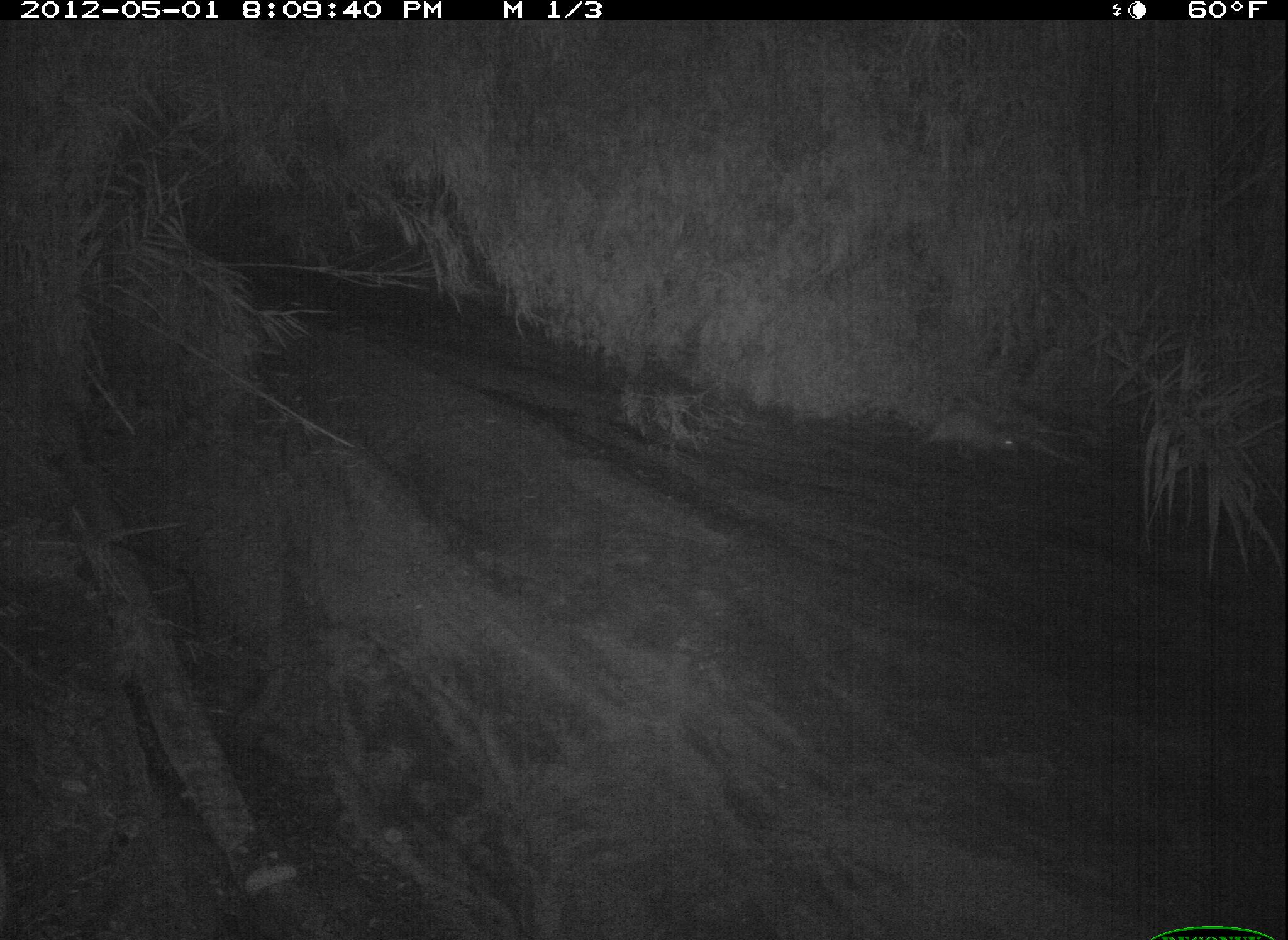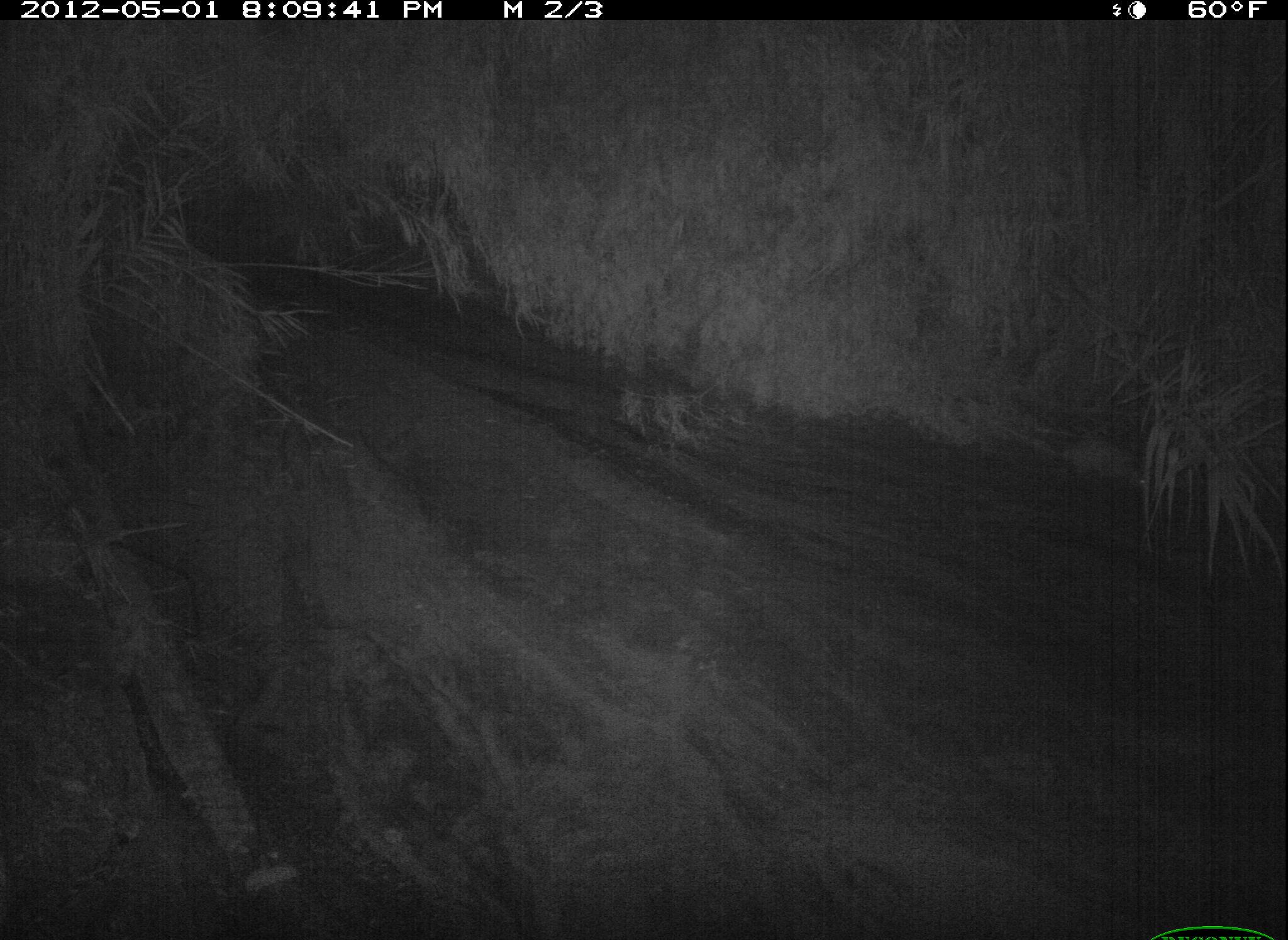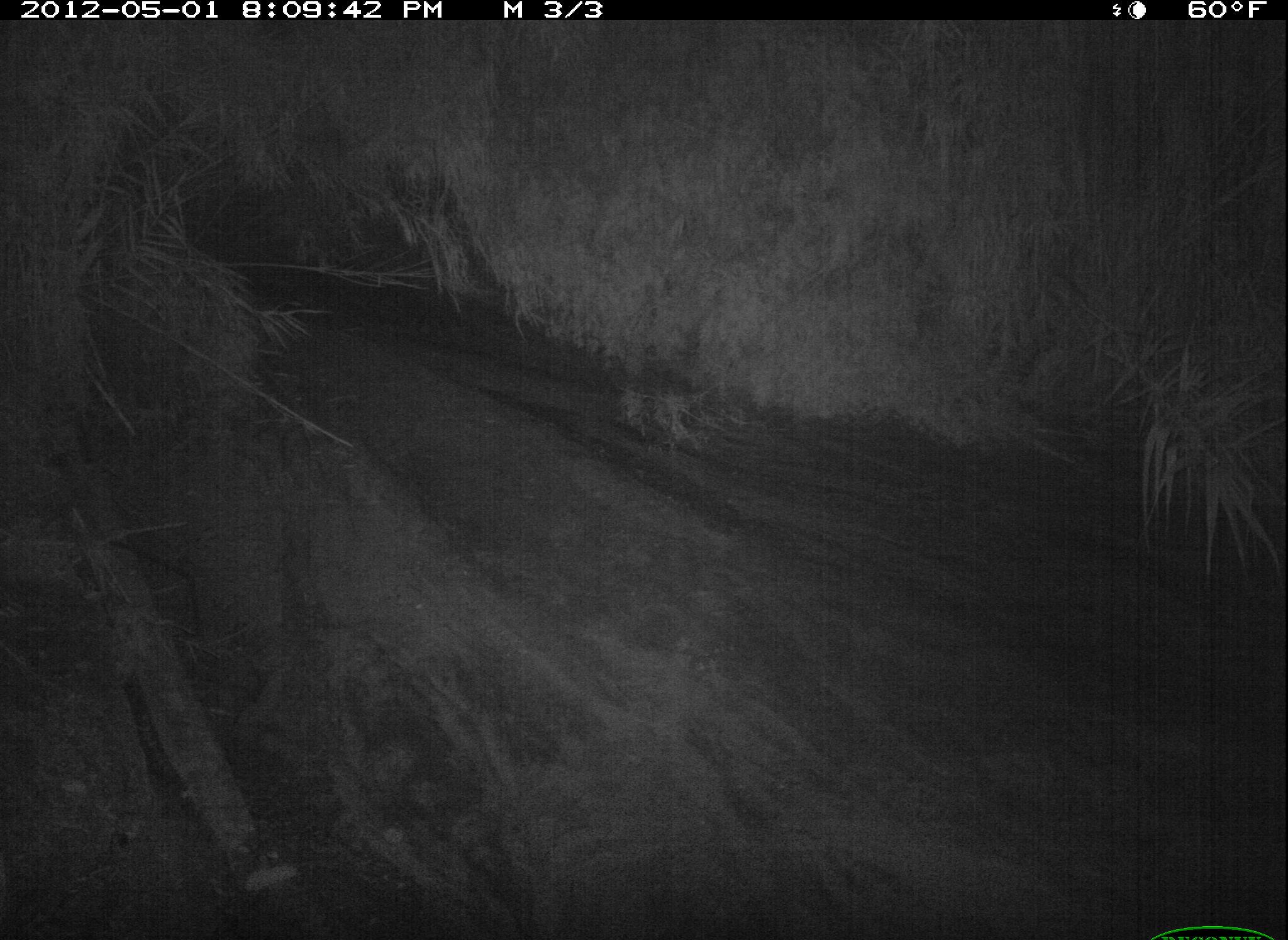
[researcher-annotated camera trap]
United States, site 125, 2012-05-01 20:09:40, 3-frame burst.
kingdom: Animalia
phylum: Chordata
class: Mammalia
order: Didelphimorphia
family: Didelphidae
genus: Didelphis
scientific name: Didelphis virginiana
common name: virginia opossum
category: opossum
Opossum (virginia opossum) (Didelphis virginiana).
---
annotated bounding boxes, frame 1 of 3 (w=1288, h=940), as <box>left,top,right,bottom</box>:
opossum: <box>892,407,1029,461</box>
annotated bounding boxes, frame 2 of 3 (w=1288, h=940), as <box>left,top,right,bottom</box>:
opossum: <box>1008,418,1161,492</box>